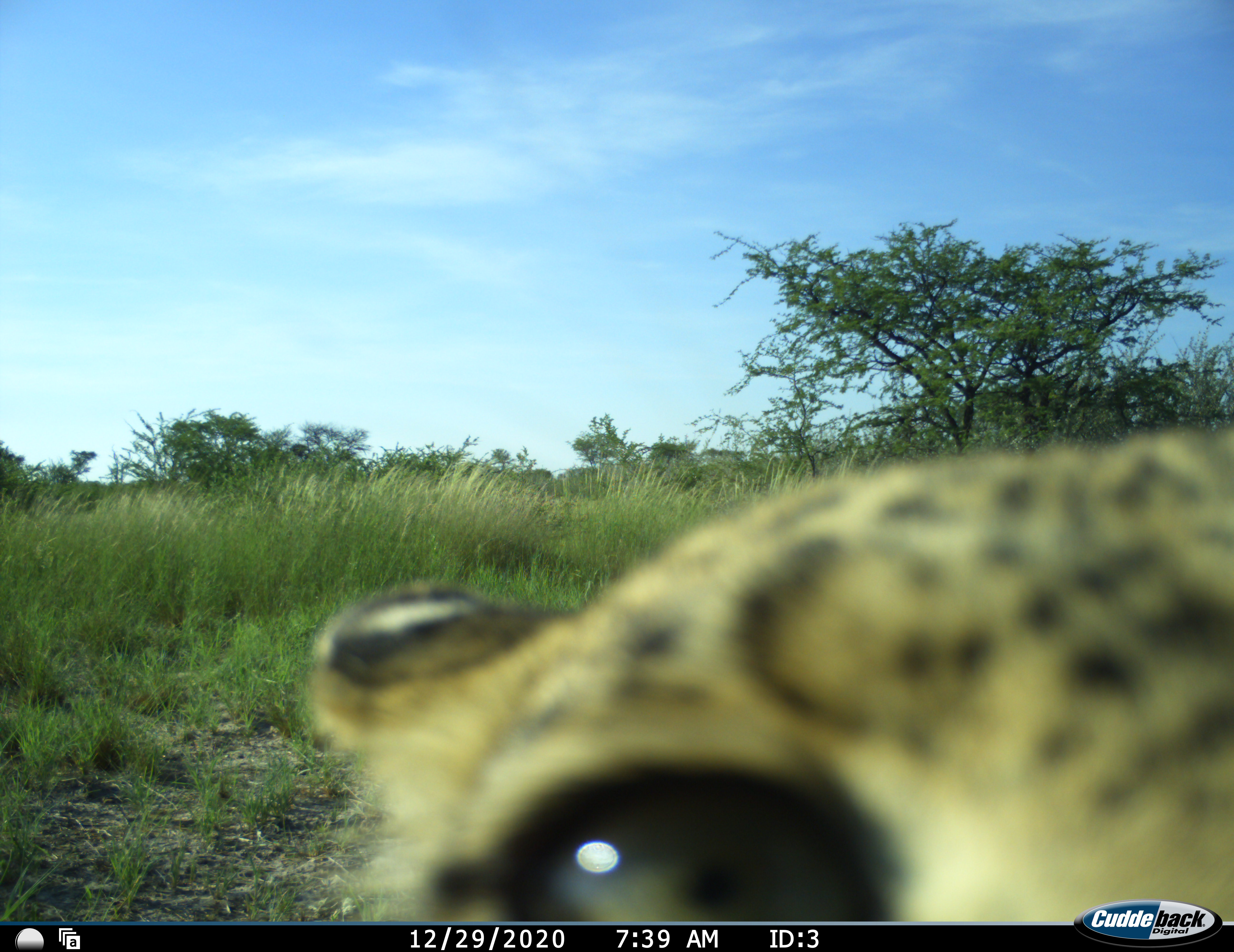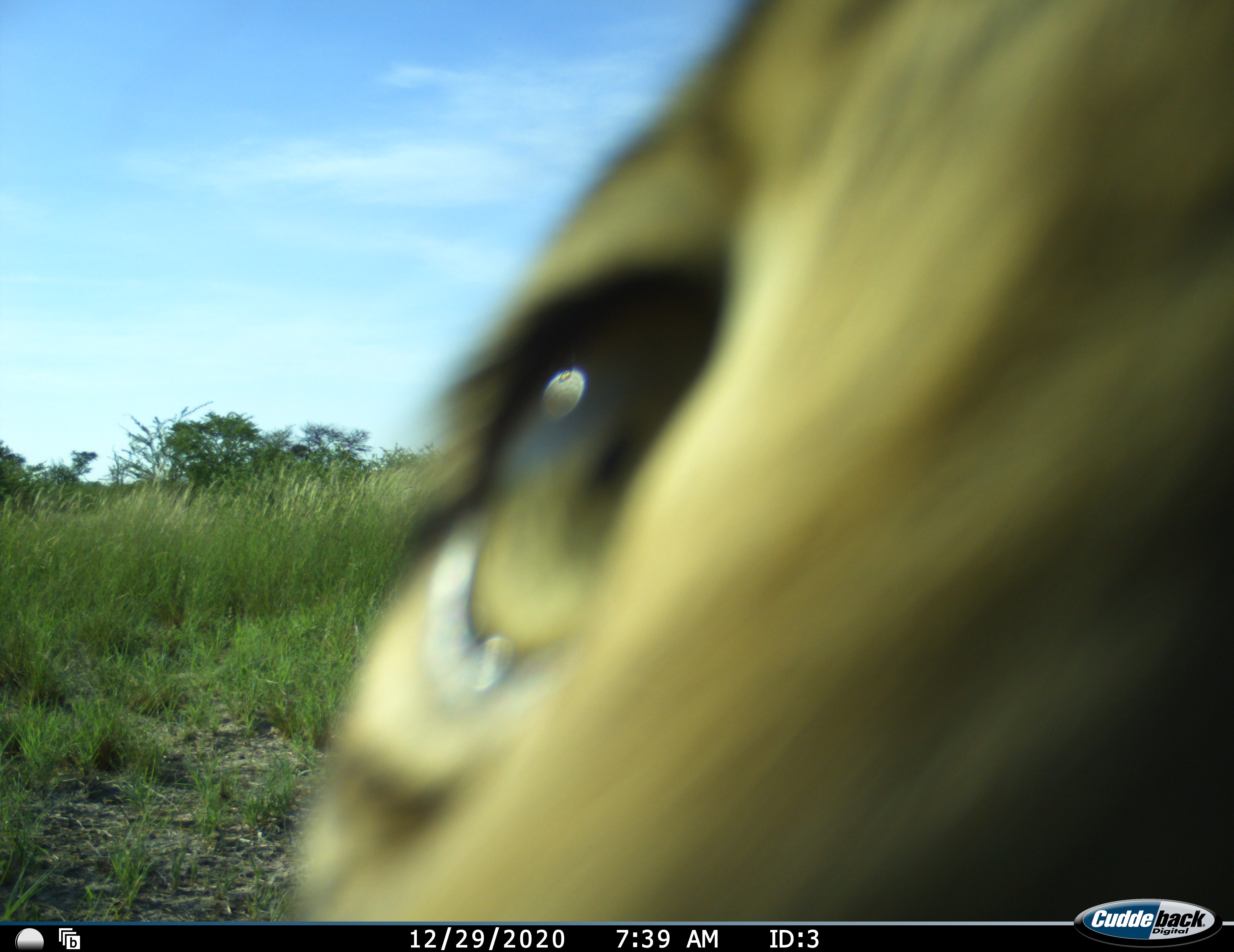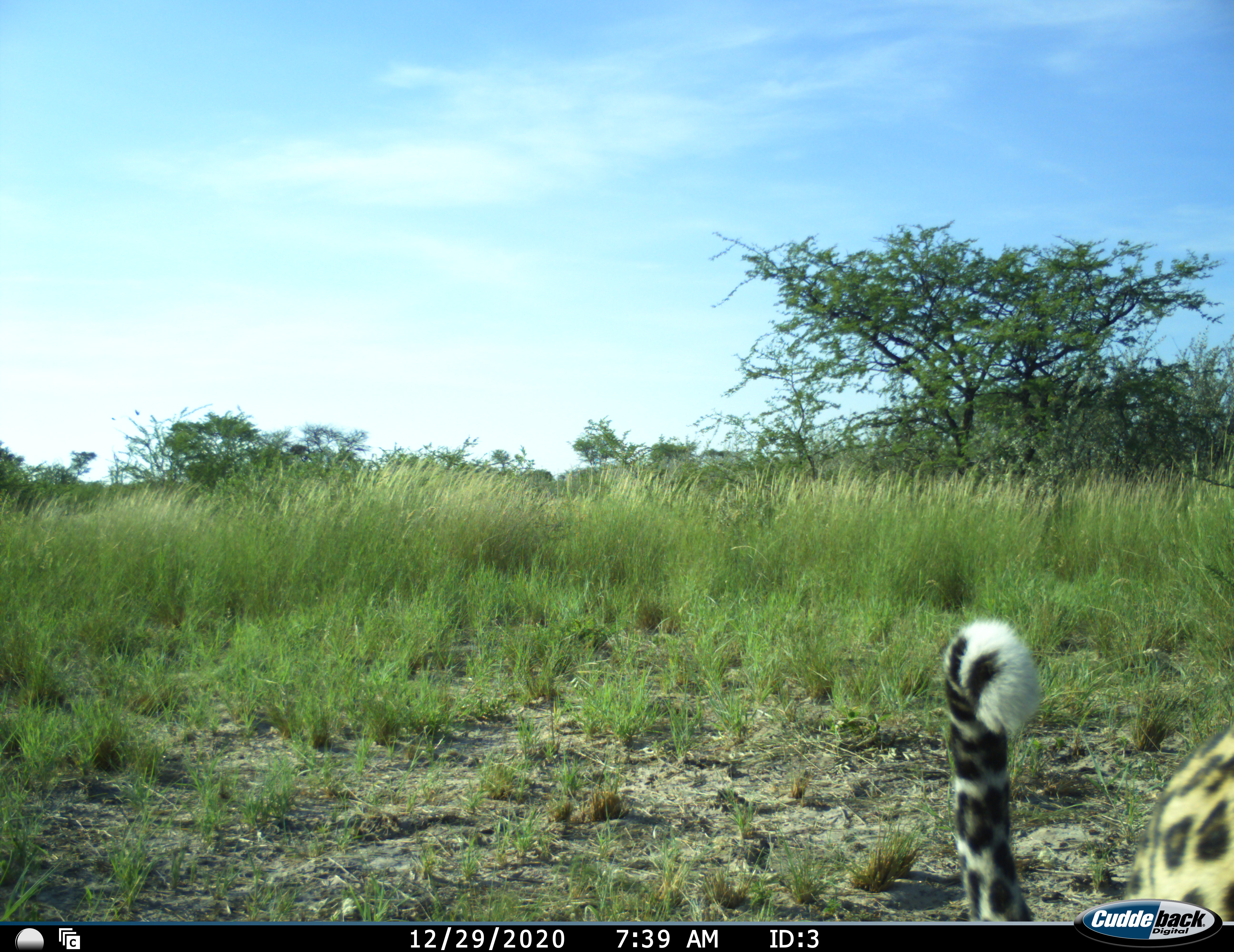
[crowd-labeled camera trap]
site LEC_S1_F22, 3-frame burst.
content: unidentified animal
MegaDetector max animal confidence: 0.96